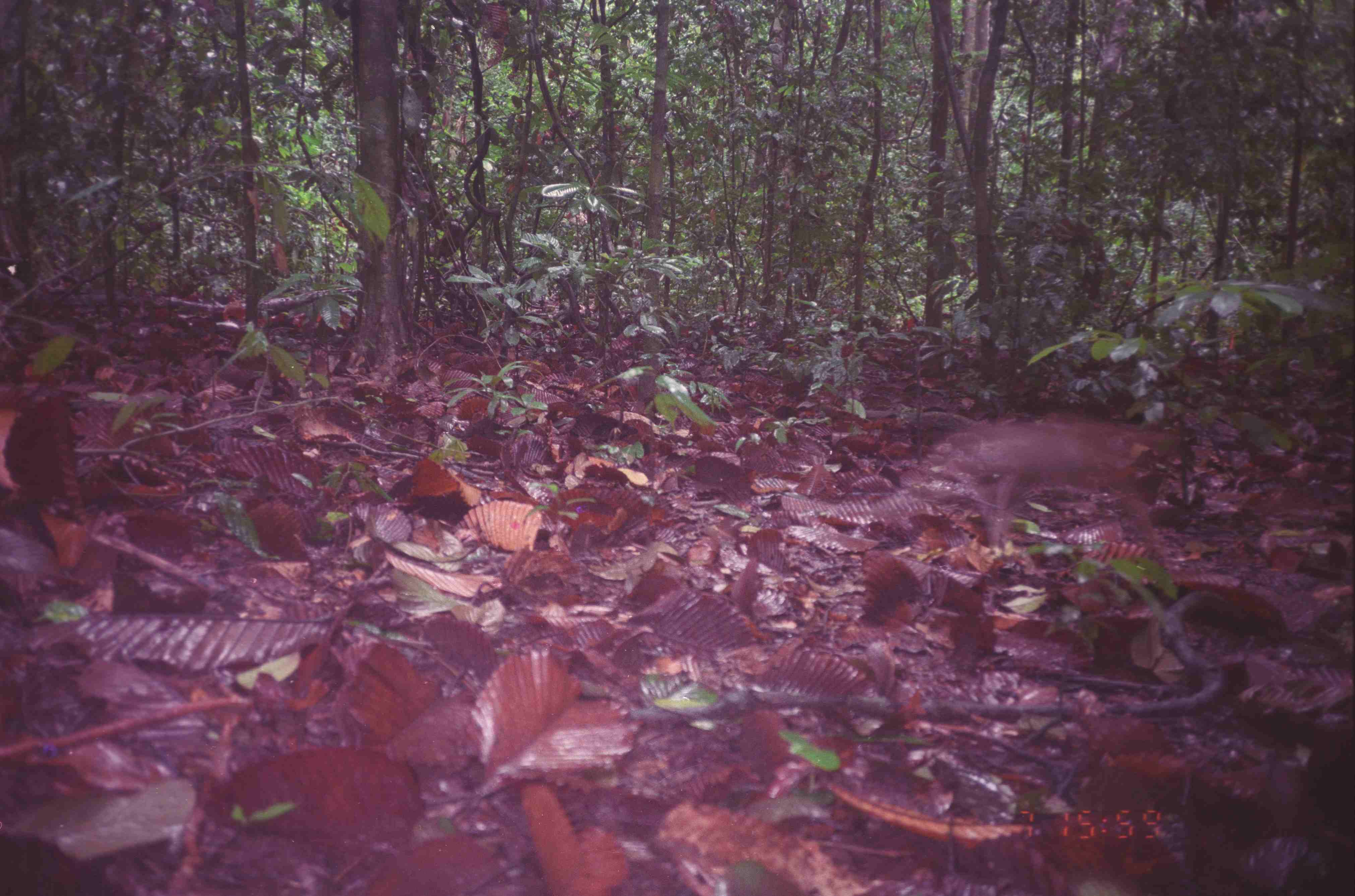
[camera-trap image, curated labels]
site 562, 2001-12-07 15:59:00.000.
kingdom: Animalia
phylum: Chordata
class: Mammalia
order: Primates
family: Cercopithecidae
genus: Macaca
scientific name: Macaca nemestrina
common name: southern pig-tailed macaque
Macaca nemestrina (southern pig-tailed macaque), count 1.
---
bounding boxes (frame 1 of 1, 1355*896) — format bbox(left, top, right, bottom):
macaca nemestrina: bbox(879, 417, 1182, 584)